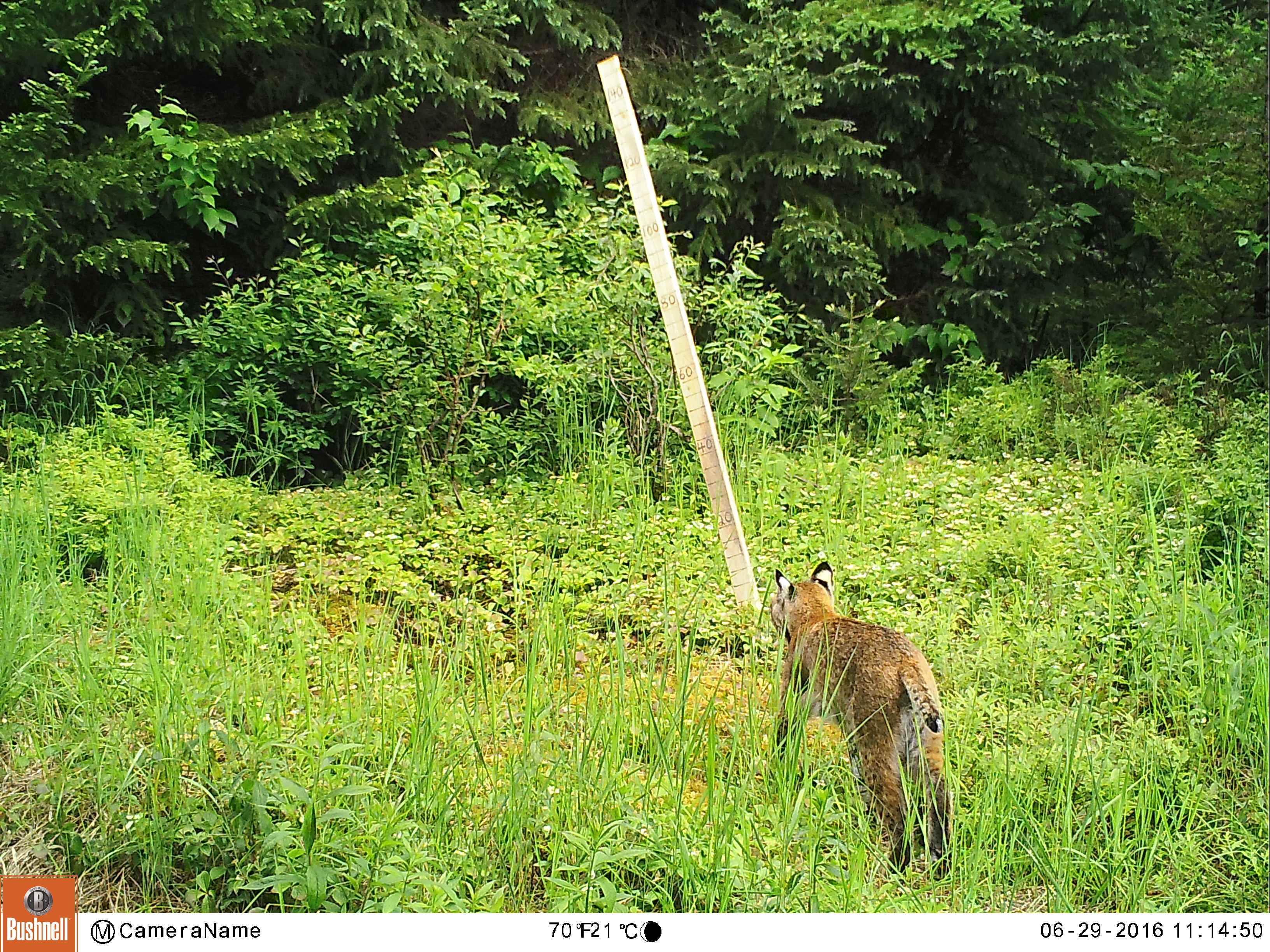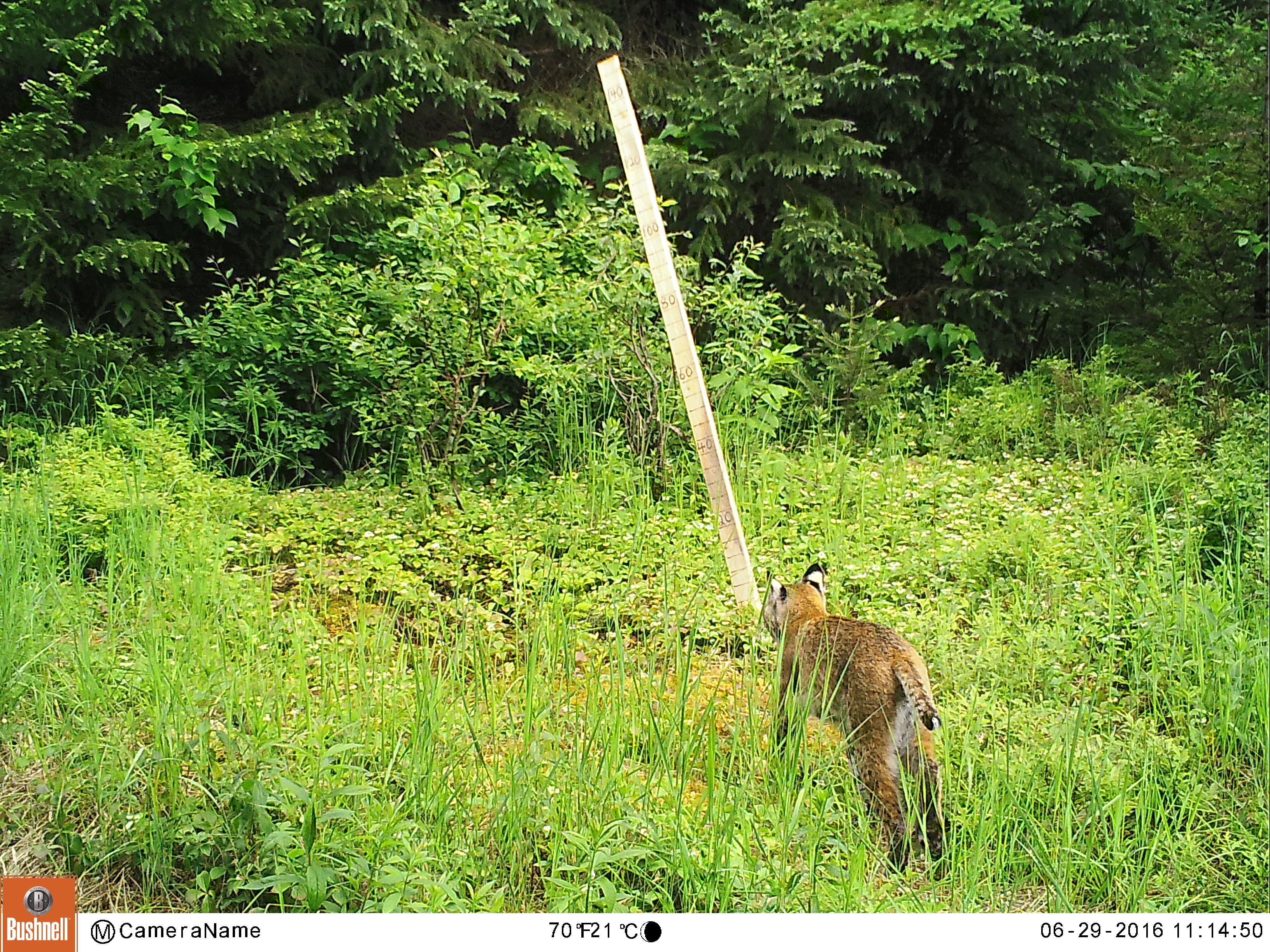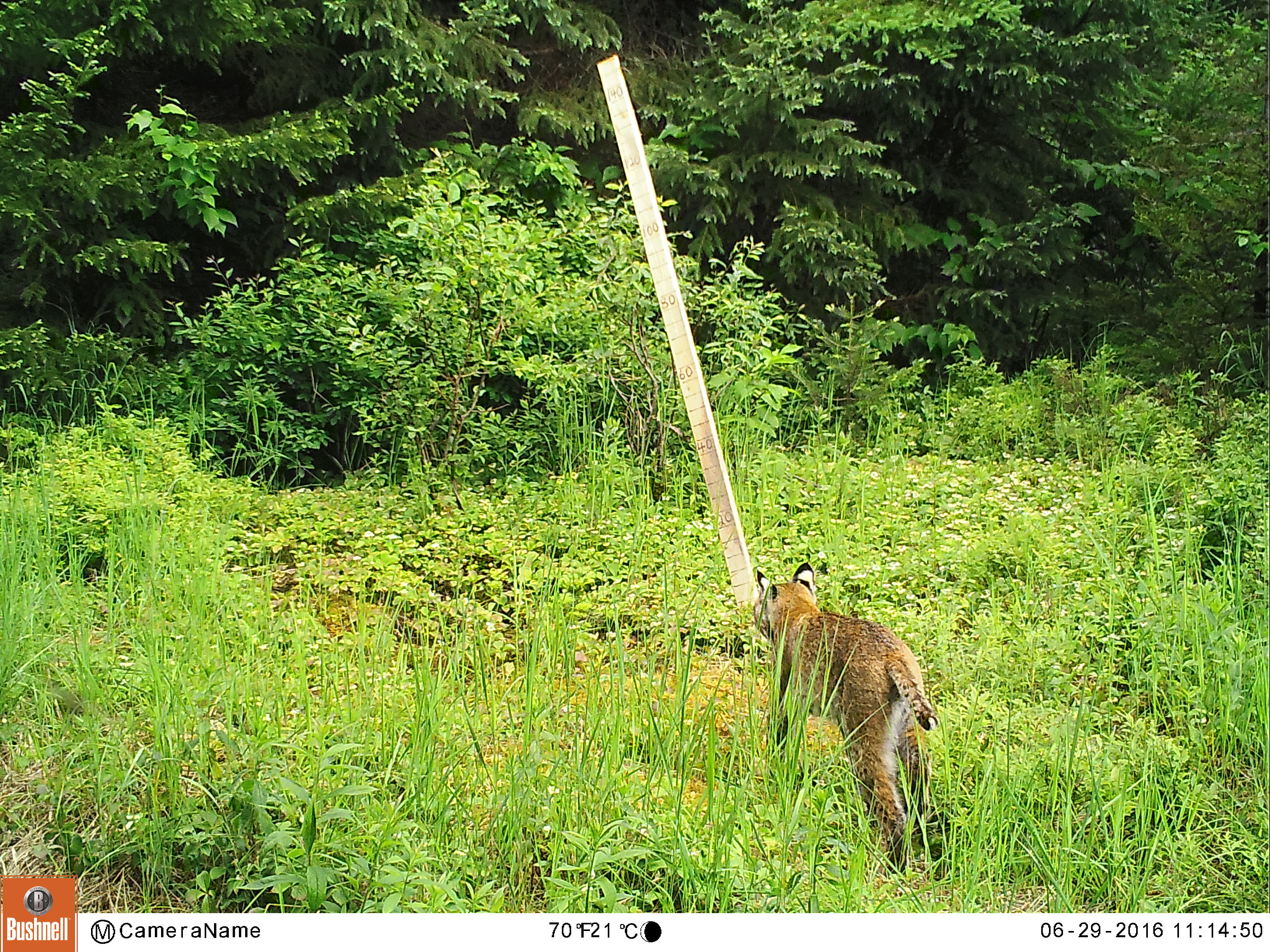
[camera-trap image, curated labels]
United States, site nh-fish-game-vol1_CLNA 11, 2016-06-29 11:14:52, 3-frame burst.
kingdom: Animalia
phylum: Chordata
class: Mammalia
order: Carnivora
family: Felidae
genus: Lynx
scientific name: Lynx rufus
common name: bobcat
Bobcat (Lynx rufus).